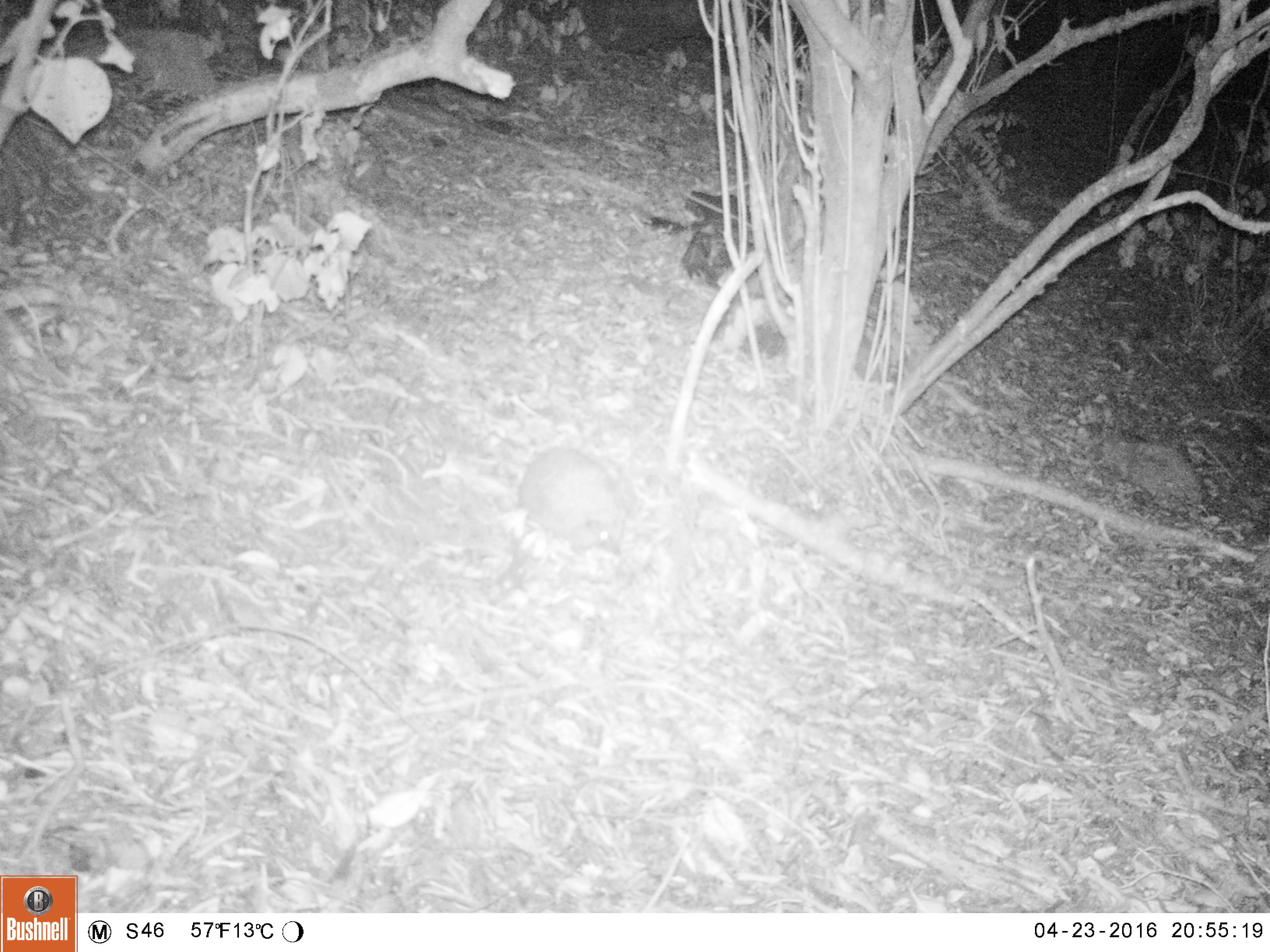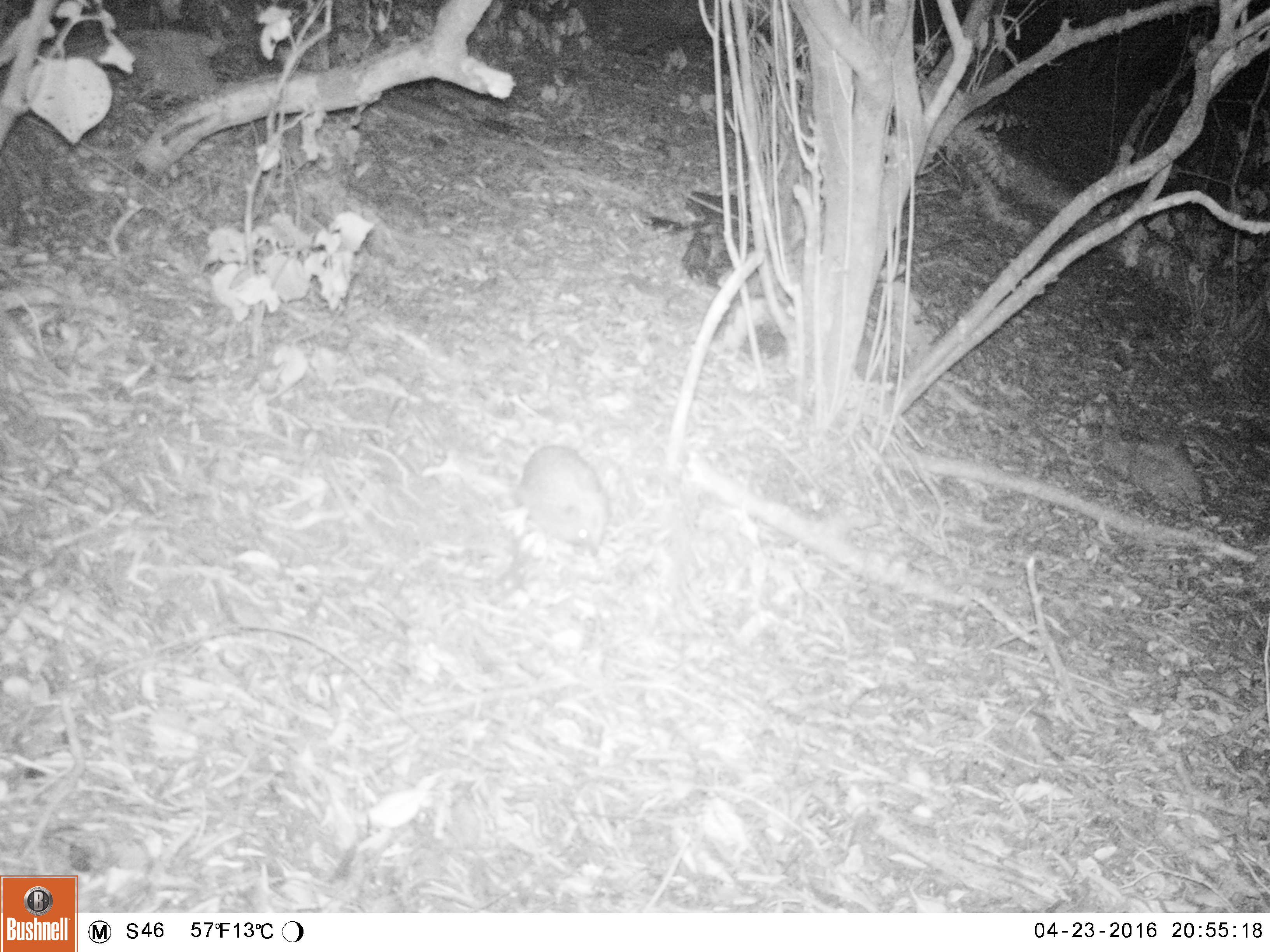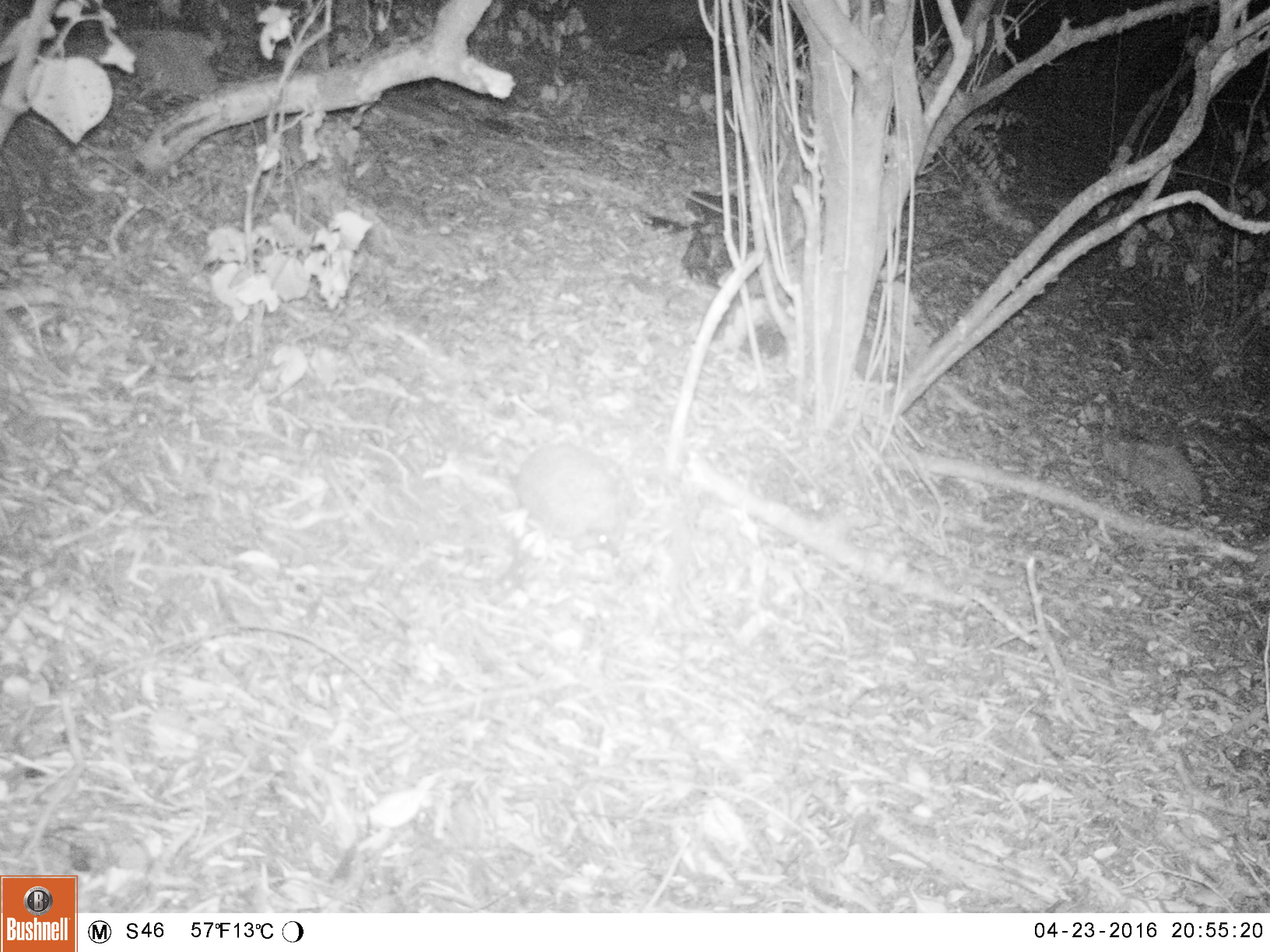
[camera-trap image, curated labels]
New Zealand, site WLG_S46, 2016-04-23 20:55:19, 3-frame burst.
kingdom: Animalia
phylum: Chordata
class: Mammalia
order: Eulipotyphla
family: Erinaceidae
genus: Erinaceus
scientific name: Erinaceus europaeus europaeus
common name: european hedgehog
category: hedgehog